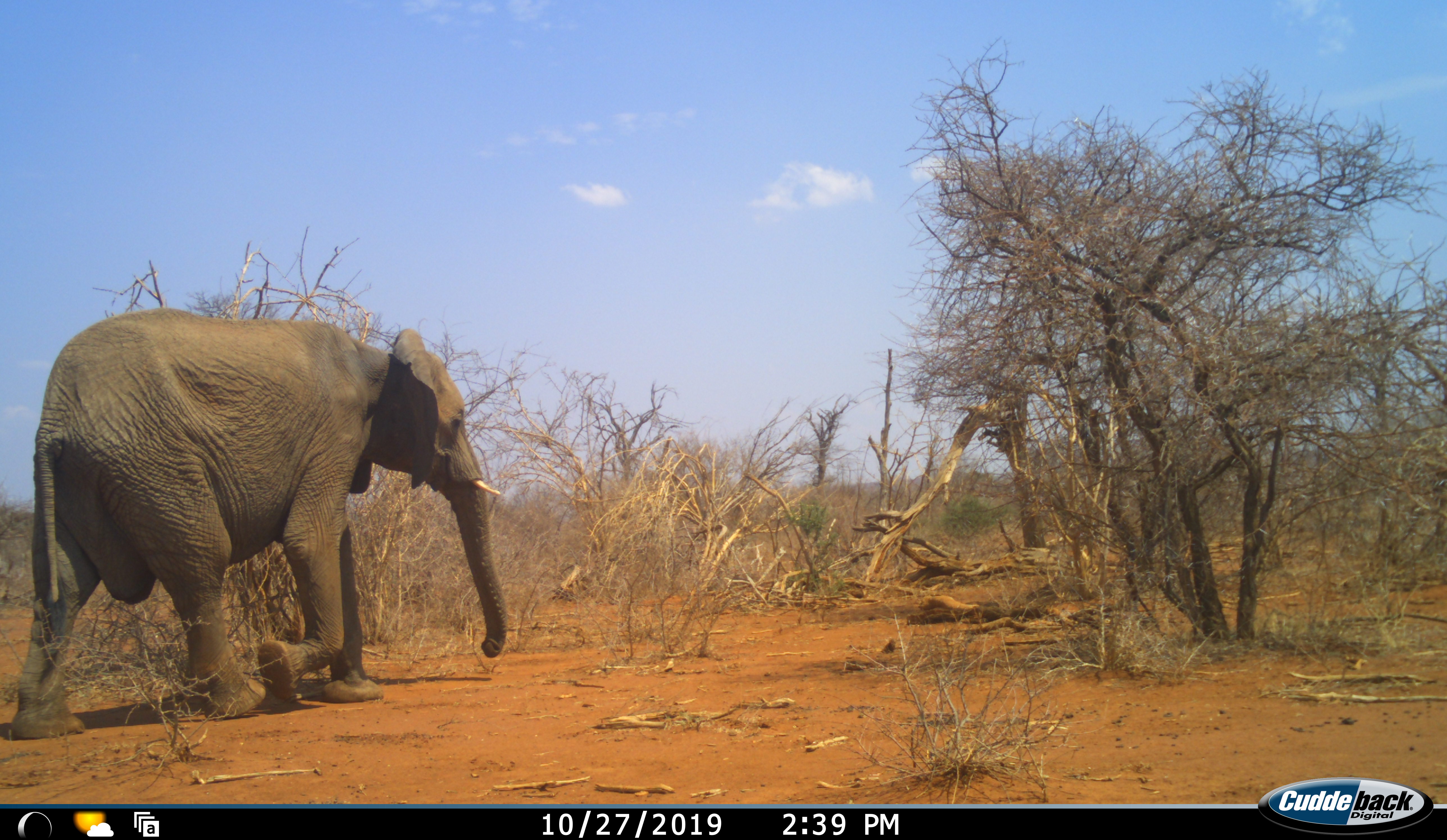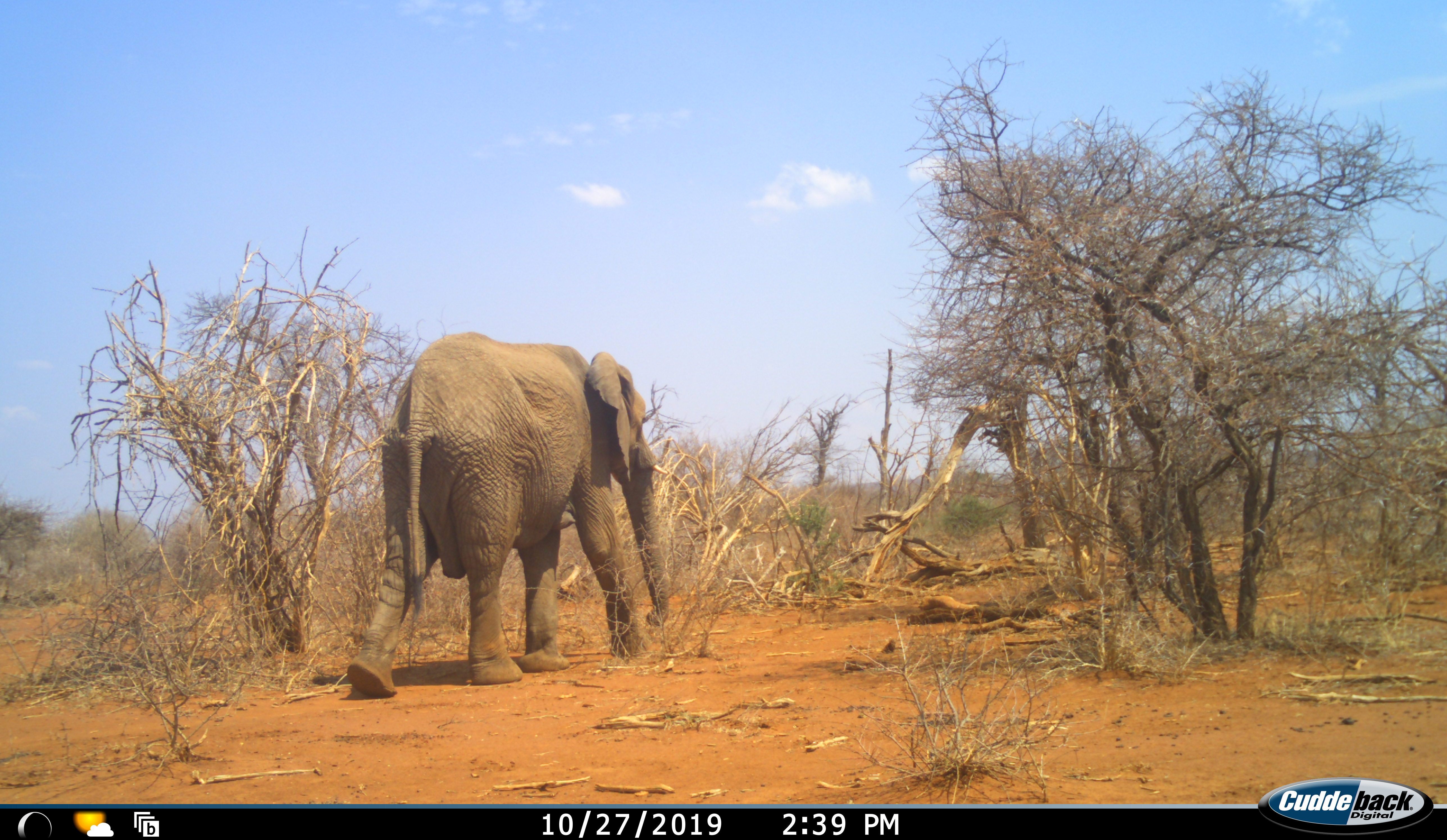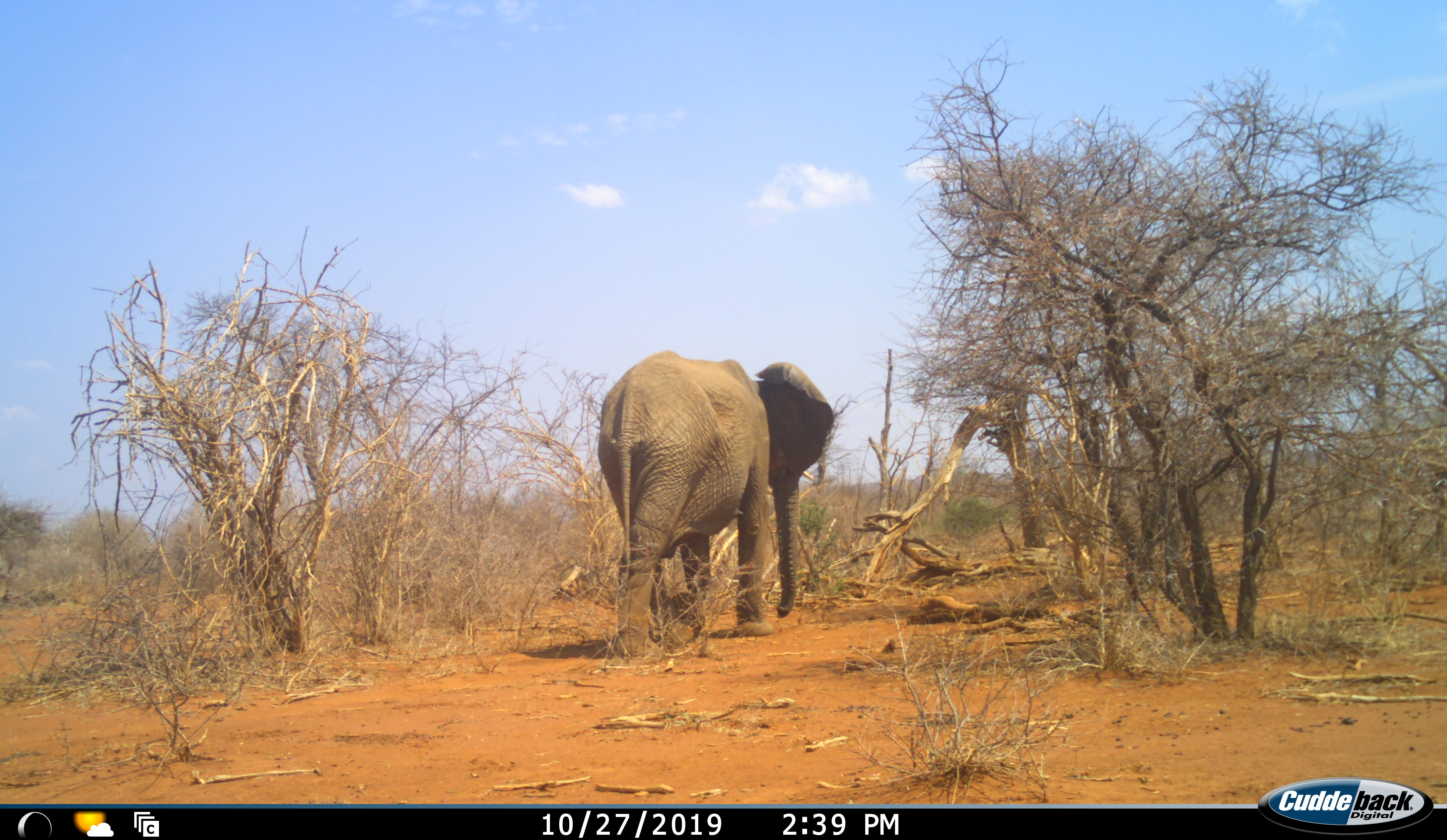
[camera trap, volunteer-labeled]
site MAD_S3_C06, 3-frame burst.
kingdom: Animalia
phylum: Chordata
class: Mammalia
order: Proboscidea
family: Elephantidae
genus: Loxodonta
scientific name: Loxodonta africana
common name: african bush elephant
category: elephant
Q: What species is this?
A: Elephant (african bush elephant) (Loxodonta africana).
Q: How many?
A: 1.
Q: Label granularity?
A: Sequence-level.